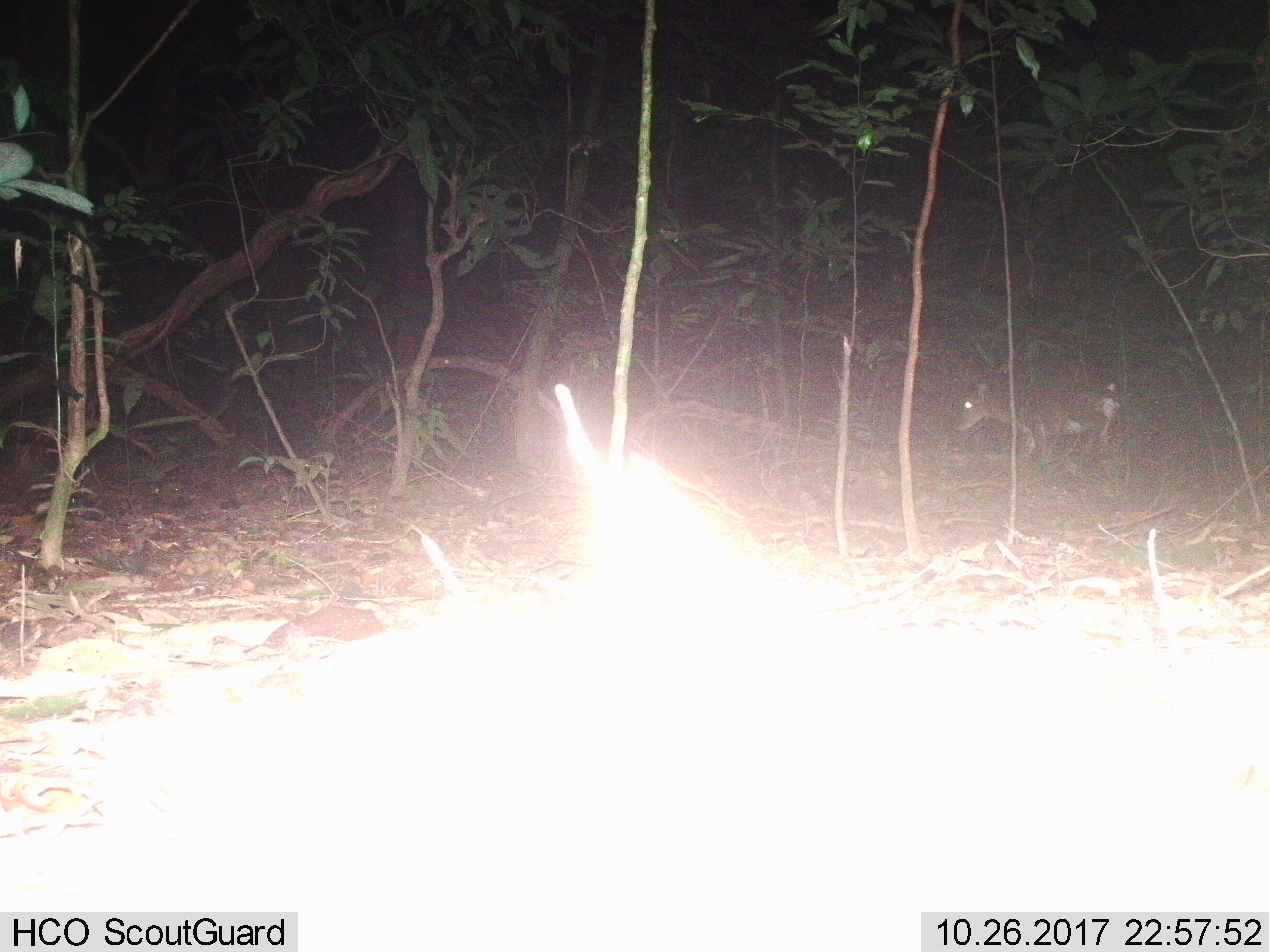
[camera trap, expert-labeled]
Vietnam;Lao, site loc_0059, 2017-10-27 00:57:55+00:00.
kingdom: Animalia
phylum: Chordata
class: Mammalia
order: Artiodactyla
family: Cervidae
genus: Muntiacus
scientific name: Muntiacus vuquangensis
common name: large-antlered muntjac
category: large antlered muntjac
Large antlered muntjac (large-antlered muntjac) (Muntiacus vuquangensis). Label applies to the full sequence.